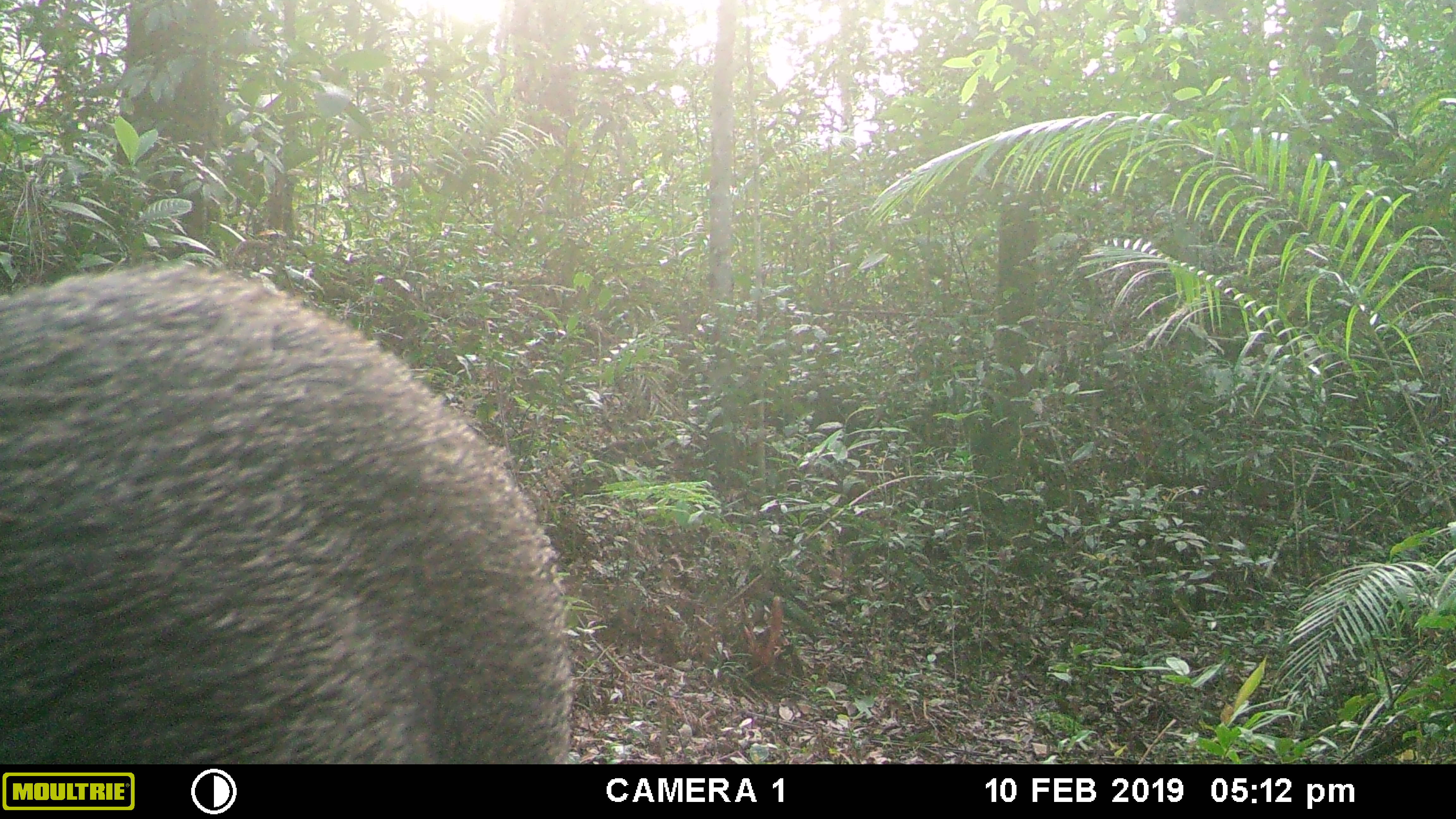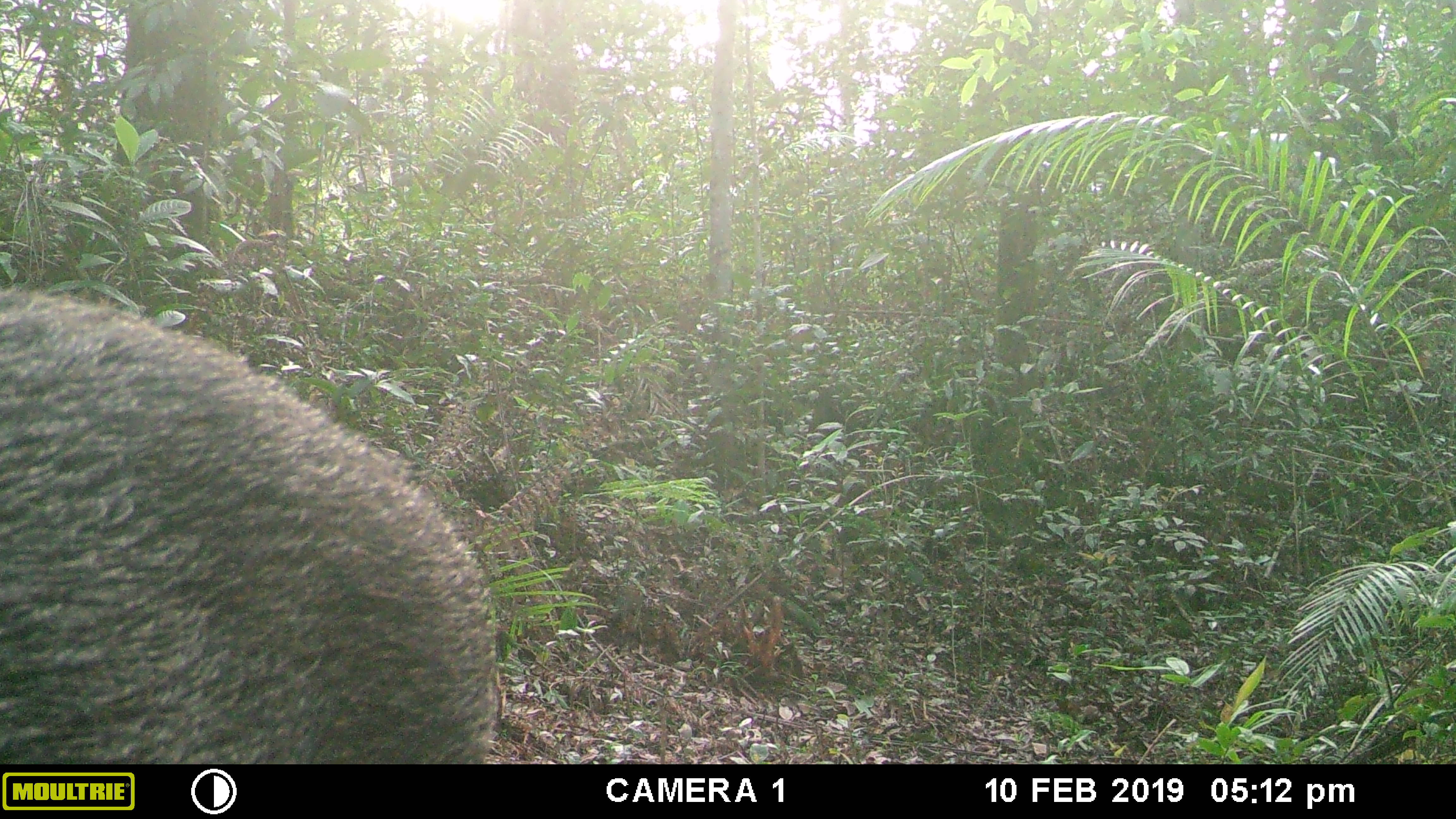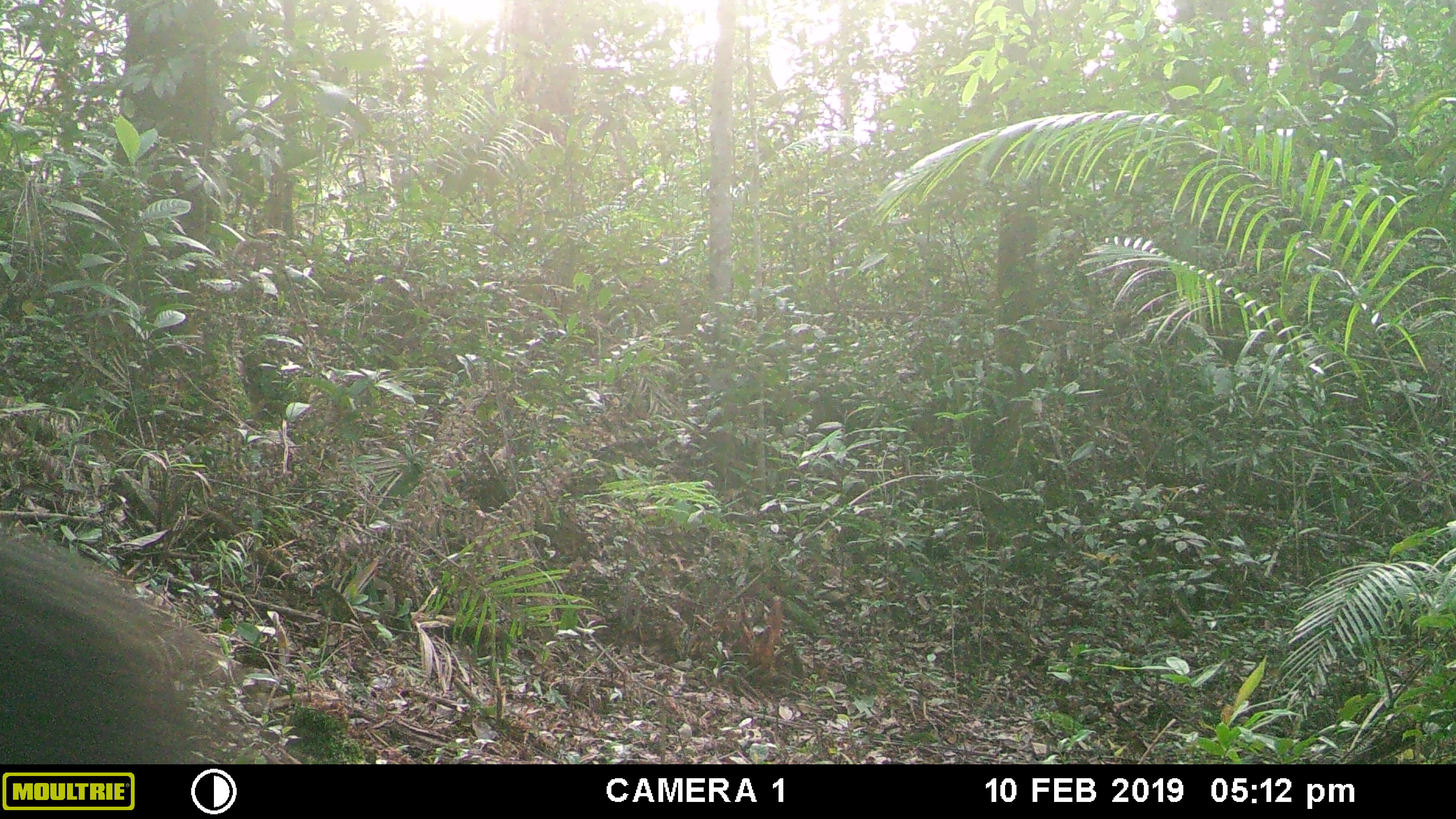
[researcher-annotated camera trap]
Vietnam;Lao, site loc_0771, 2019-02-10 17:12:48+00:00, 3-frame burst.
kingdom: Animalia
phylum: Chordata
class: Mammalia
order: Artiodactyla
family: Suidae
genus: Sus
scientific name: Sus scrofa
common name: eurasian wild pig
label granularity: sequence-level